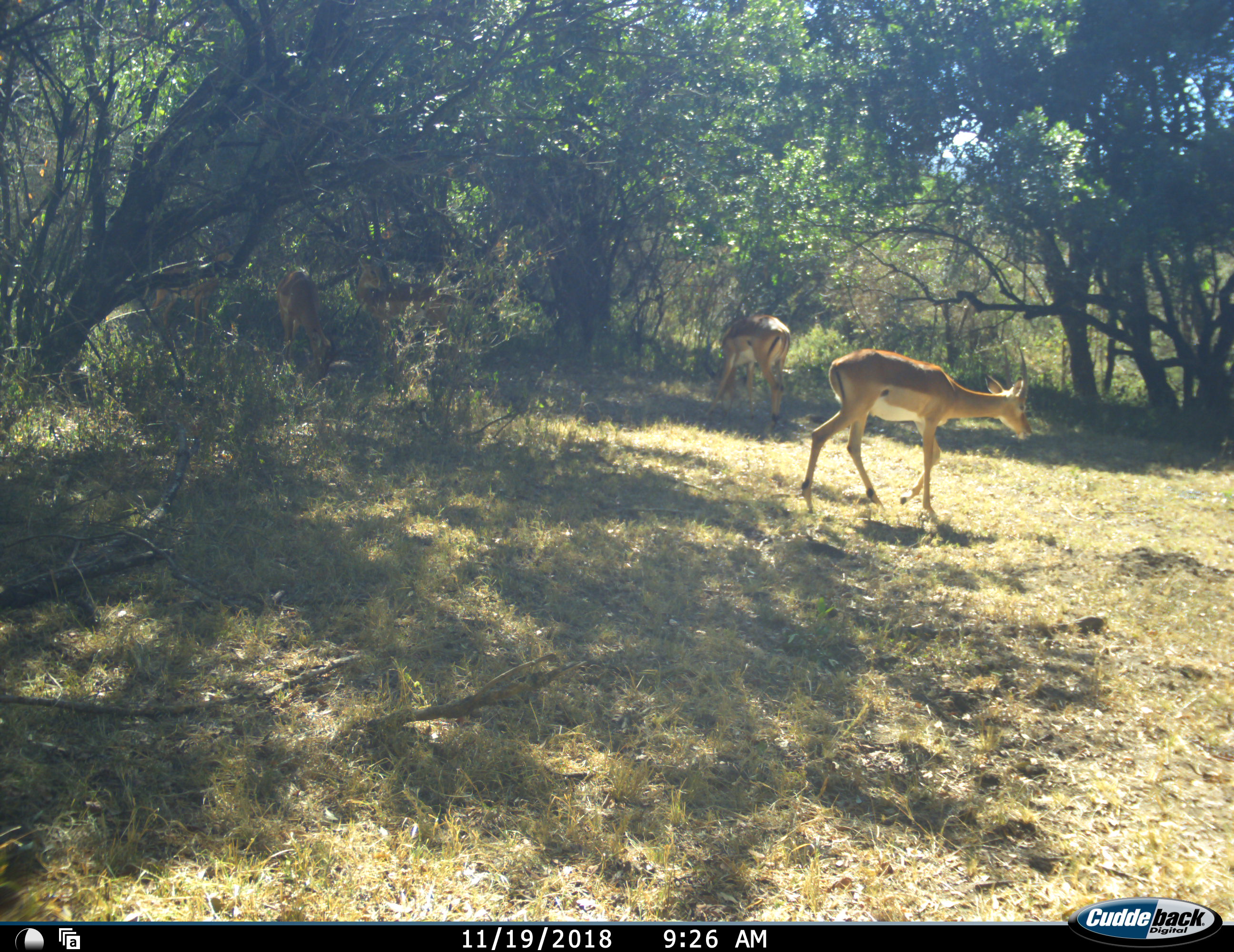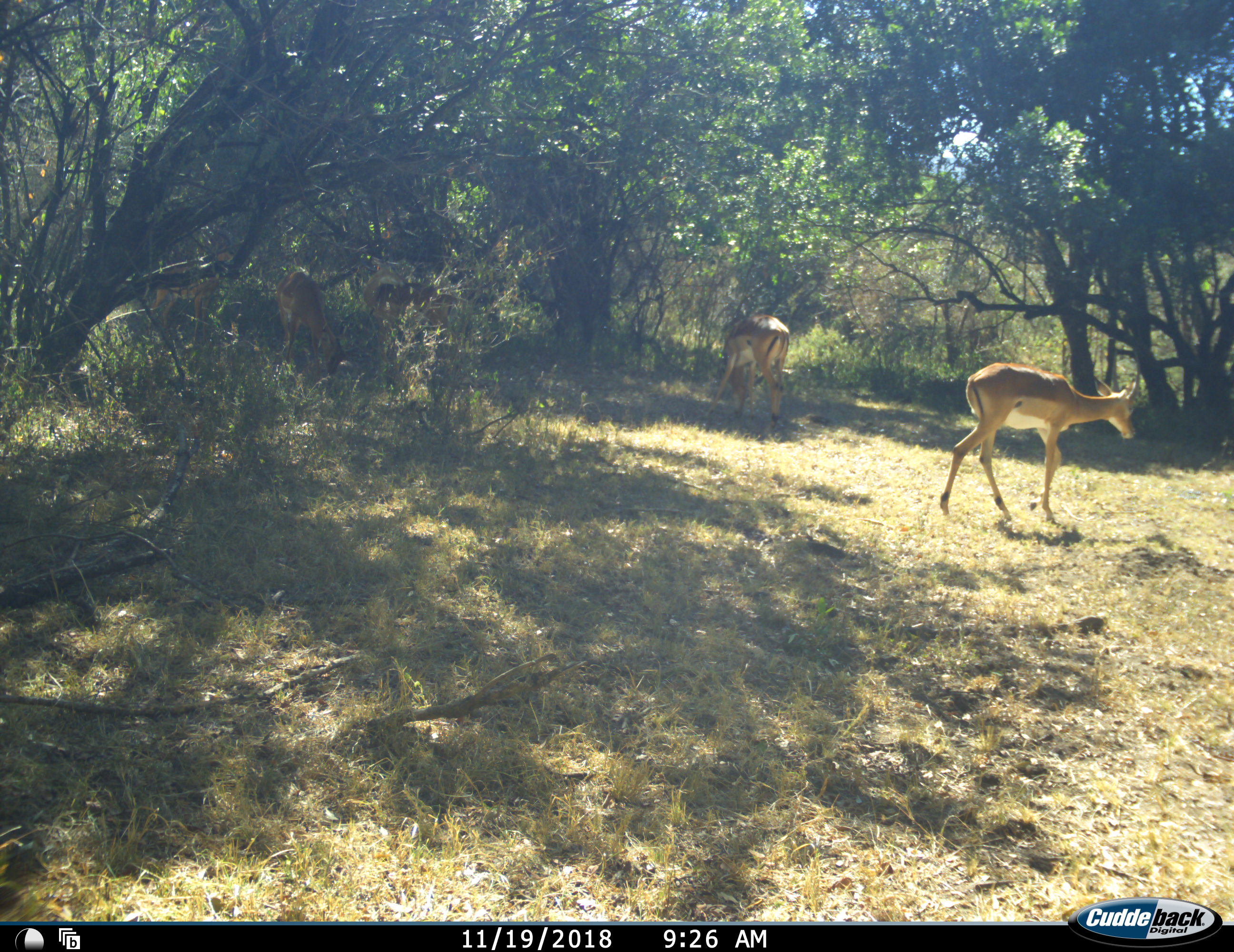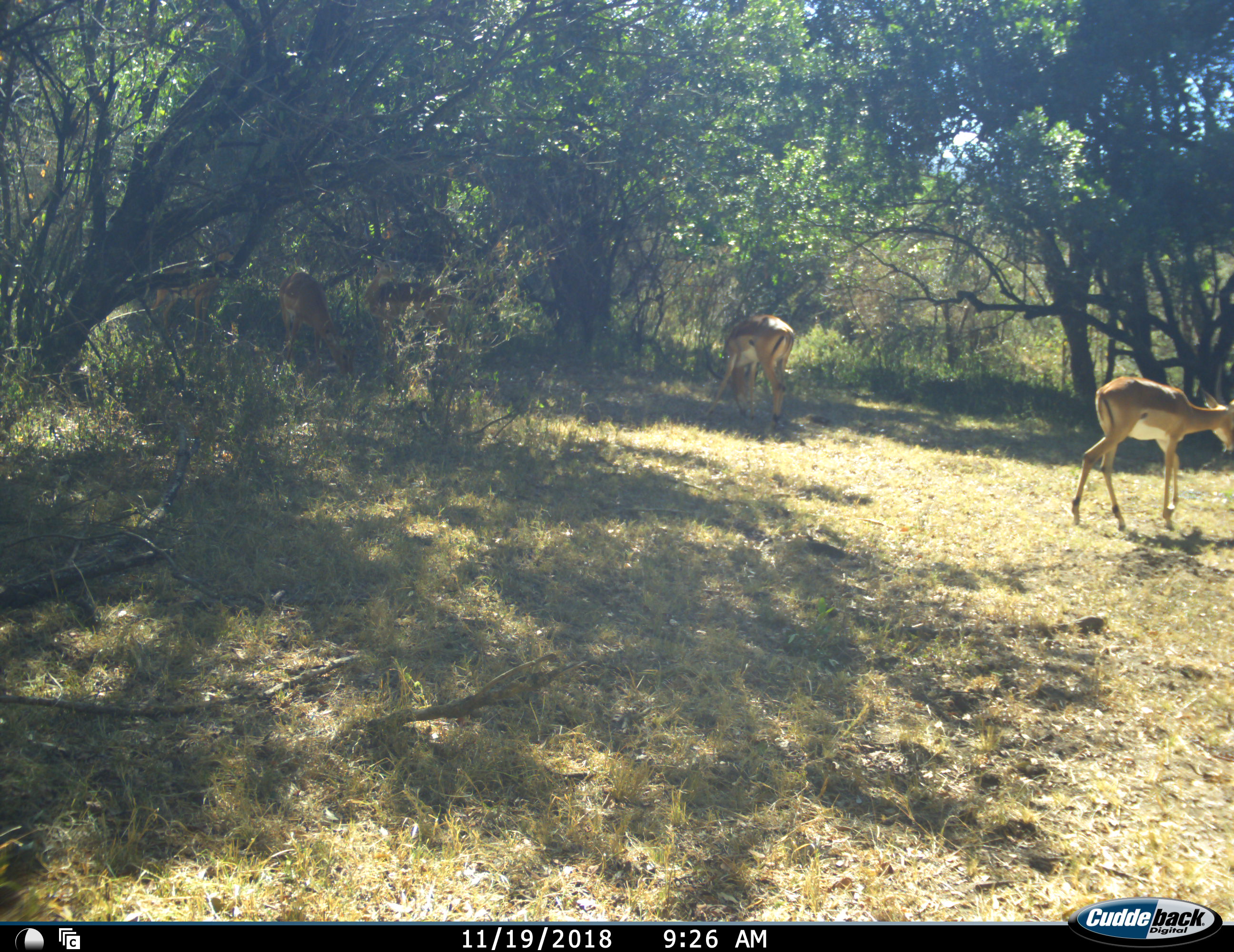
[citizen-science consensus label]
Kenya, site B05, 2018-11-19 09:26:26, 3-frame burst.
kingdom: Animalia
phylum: Chordata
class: Mammalia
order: Artiodactyla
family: Bovidae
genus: Aepyceros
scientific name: Aepyceros melampus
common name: impala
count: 5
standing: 60%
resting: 10%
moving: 80%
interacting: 0%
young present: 0%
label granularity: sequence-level